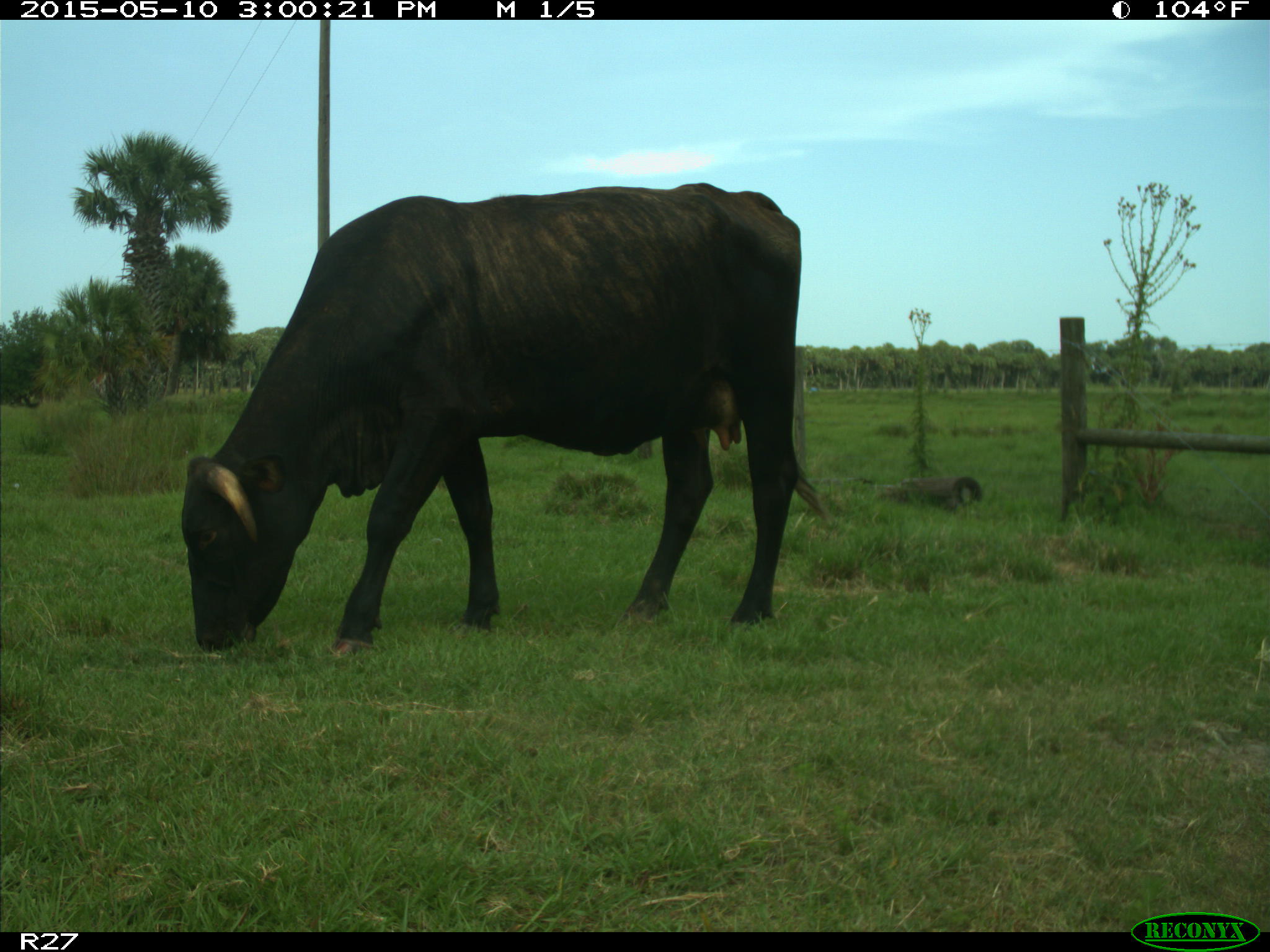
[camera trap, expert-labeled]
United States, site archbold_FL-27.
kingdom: Animalia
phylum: Chordata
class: Mammalia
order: Artiodactyla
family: Bovidae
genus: Bos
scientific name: Bos taurus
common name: domestic cow